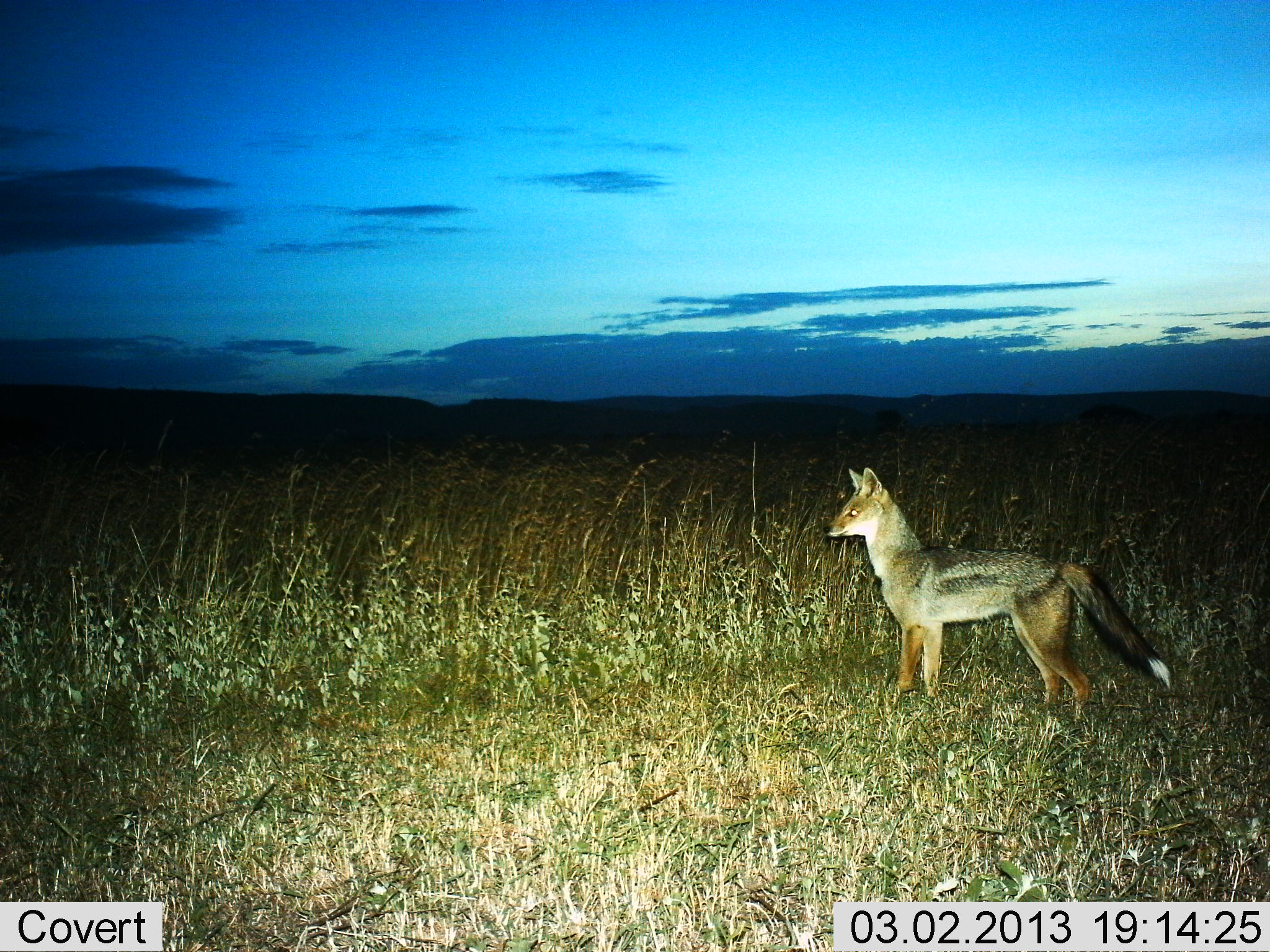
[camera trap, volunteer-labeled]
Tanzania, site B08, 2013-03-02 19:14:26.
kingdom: Animalia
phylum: Chordata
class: Mammalia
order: Carnivora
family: Canidae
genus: Lupulella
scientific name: Lupulella mesomelas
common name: black-backed jackal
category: jackal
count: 1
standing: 100%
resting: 0%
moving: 0%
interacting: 0%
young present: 0%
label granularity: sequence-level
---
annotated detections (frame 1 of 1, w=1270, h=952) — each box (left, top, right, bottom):
animal: (824, 469, 1173, 714)